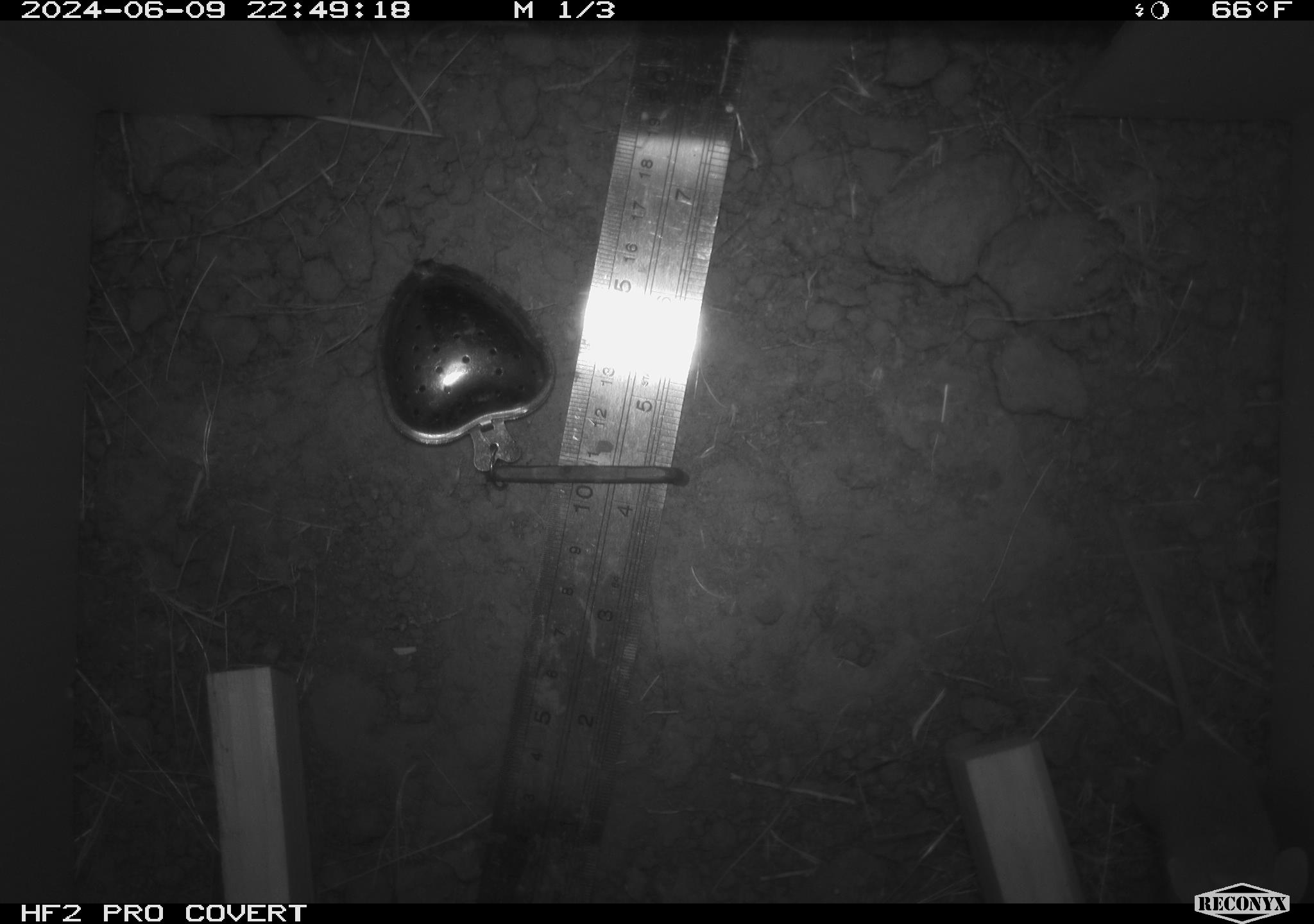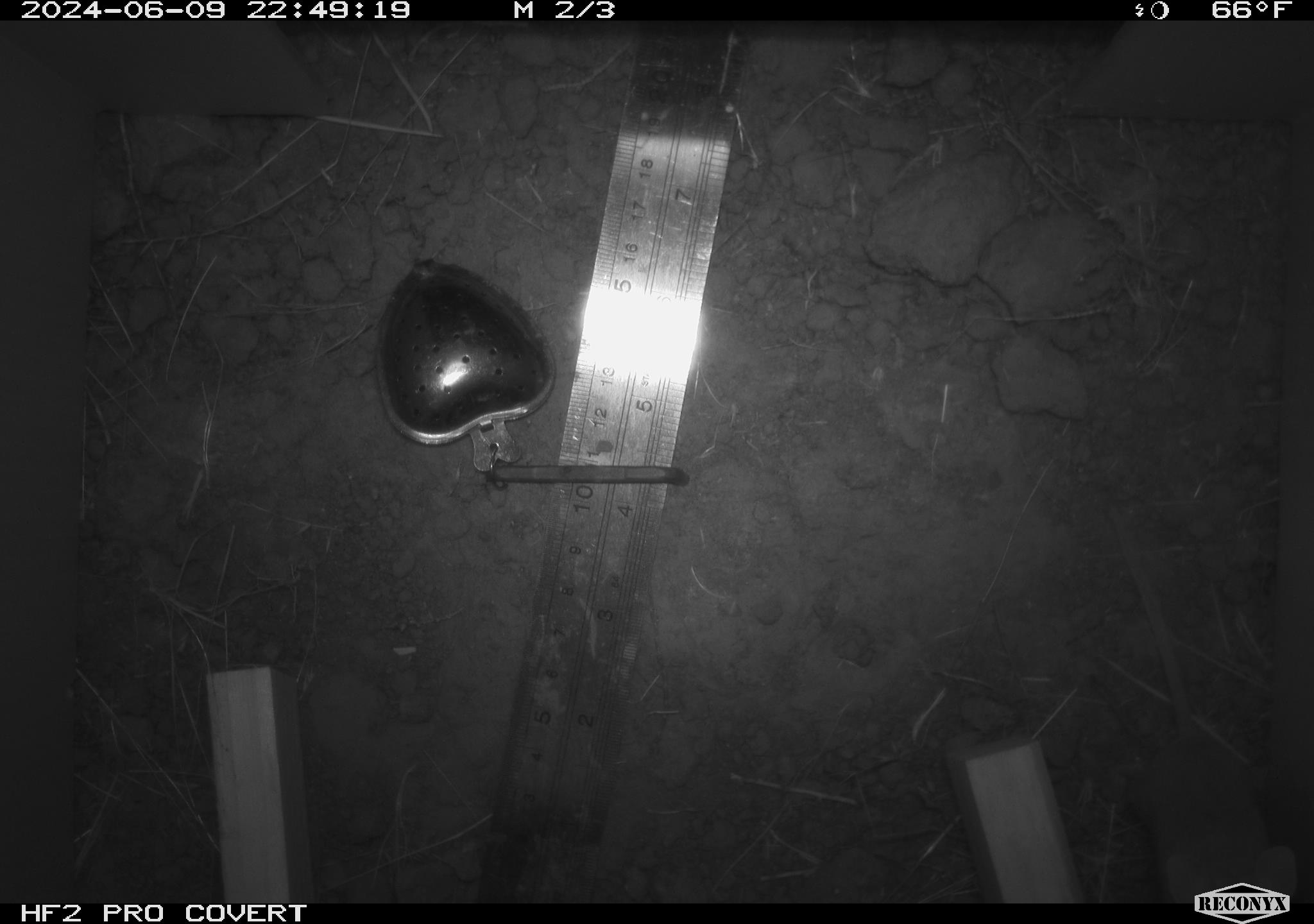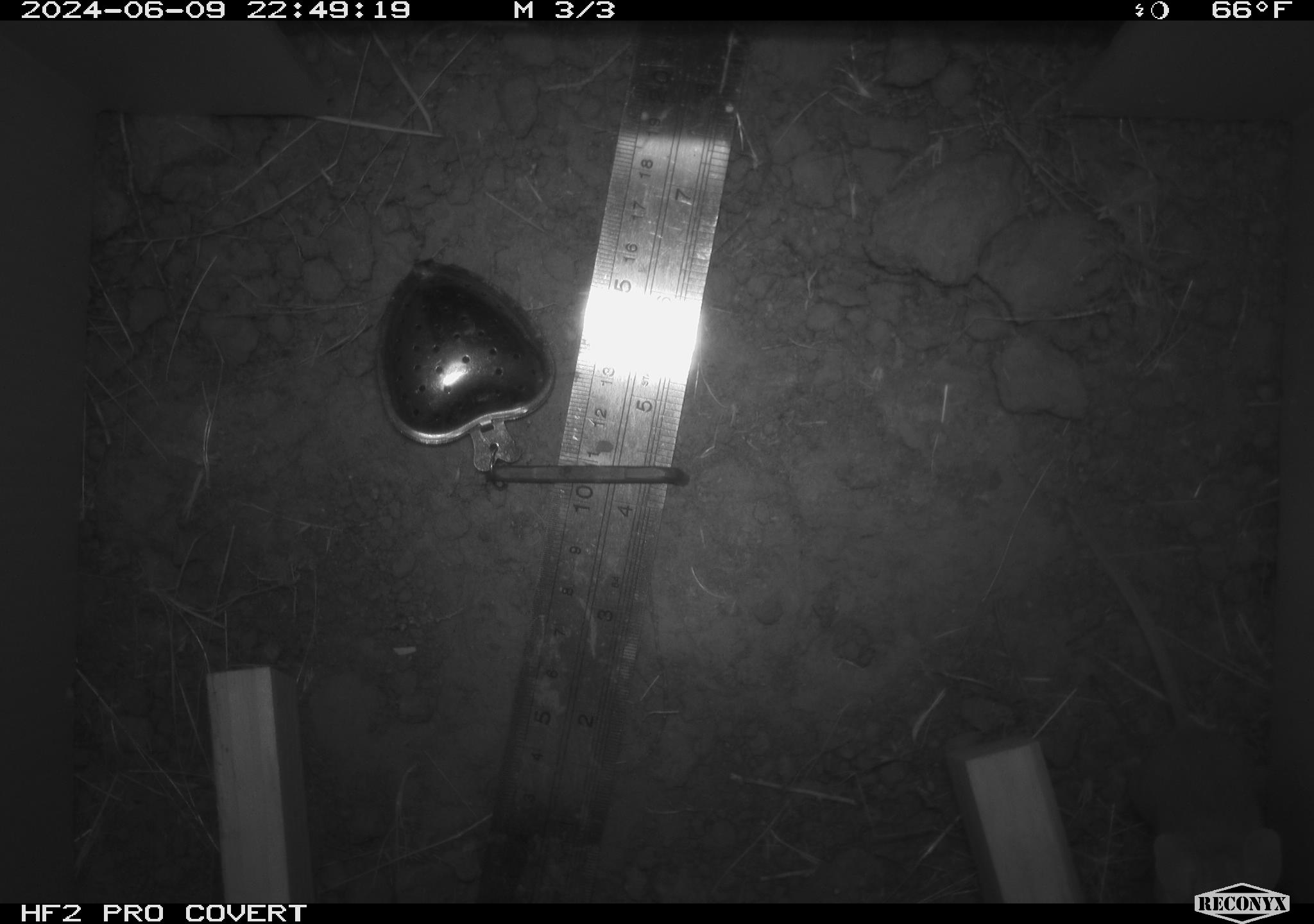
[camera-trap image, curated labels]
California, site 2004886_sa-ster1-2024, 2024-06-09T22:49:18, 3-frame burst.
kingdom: Animalia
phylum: Chordata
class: Mammalia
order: Rodentia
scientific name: Rodentia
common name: mouse species